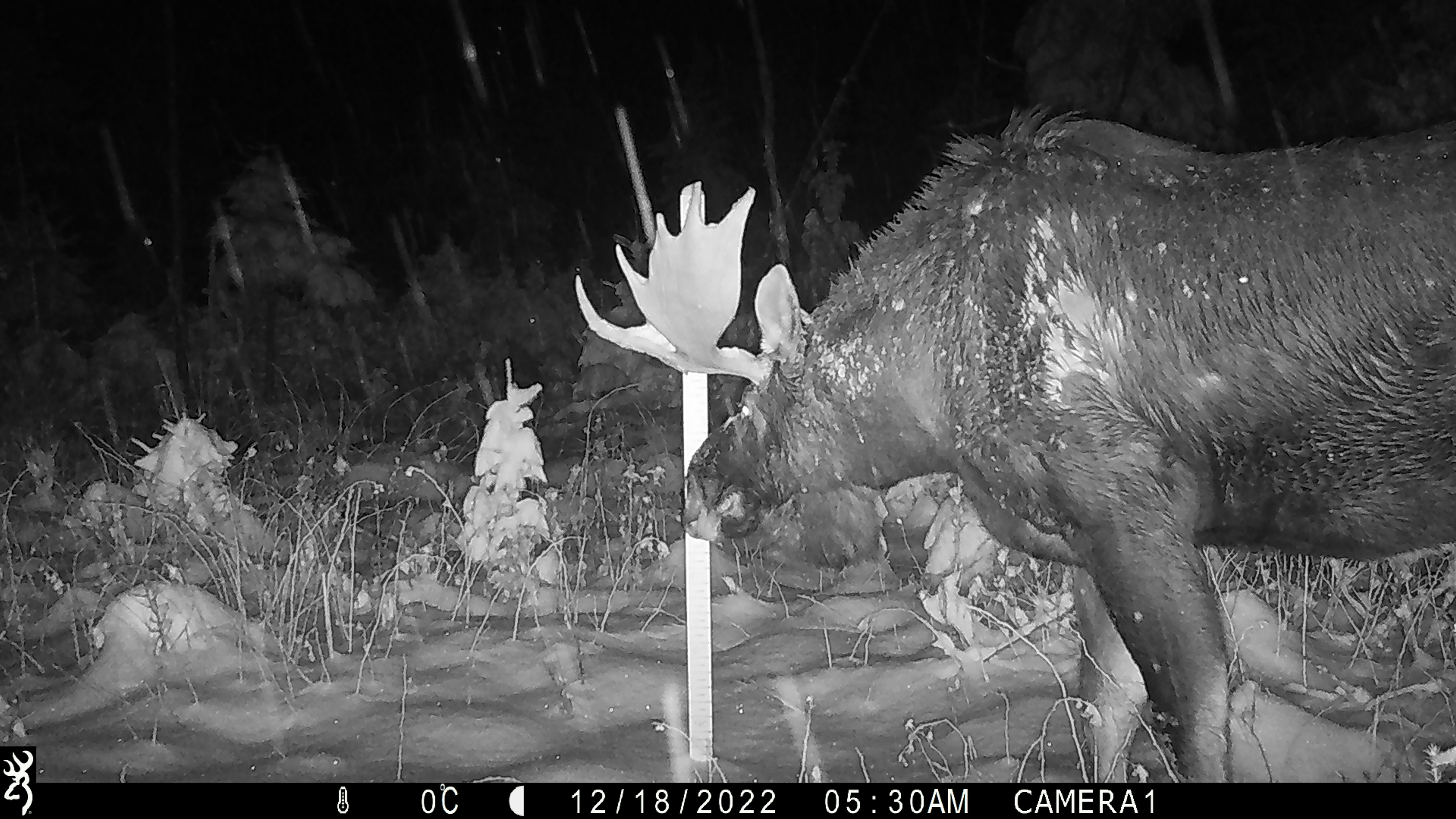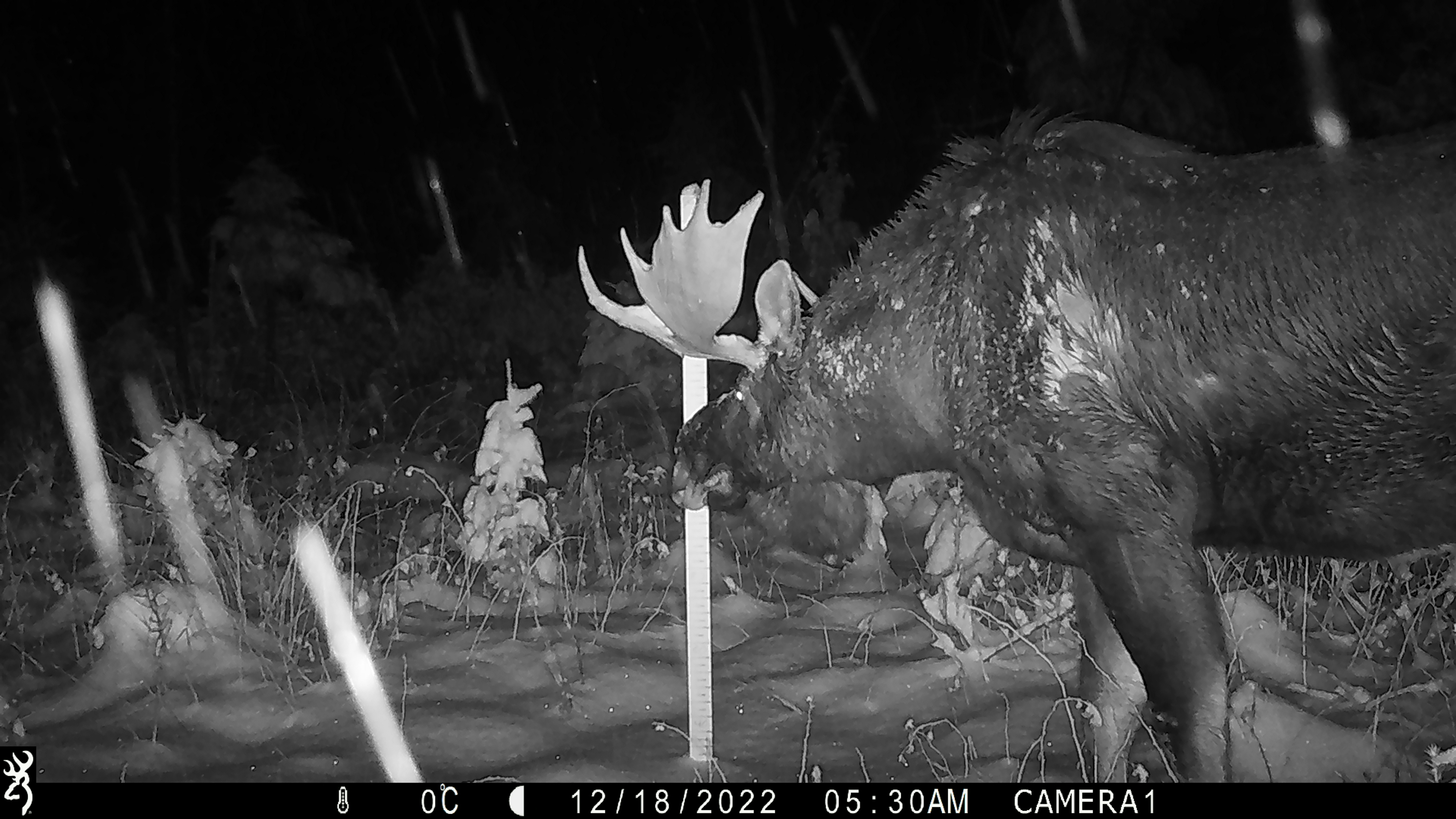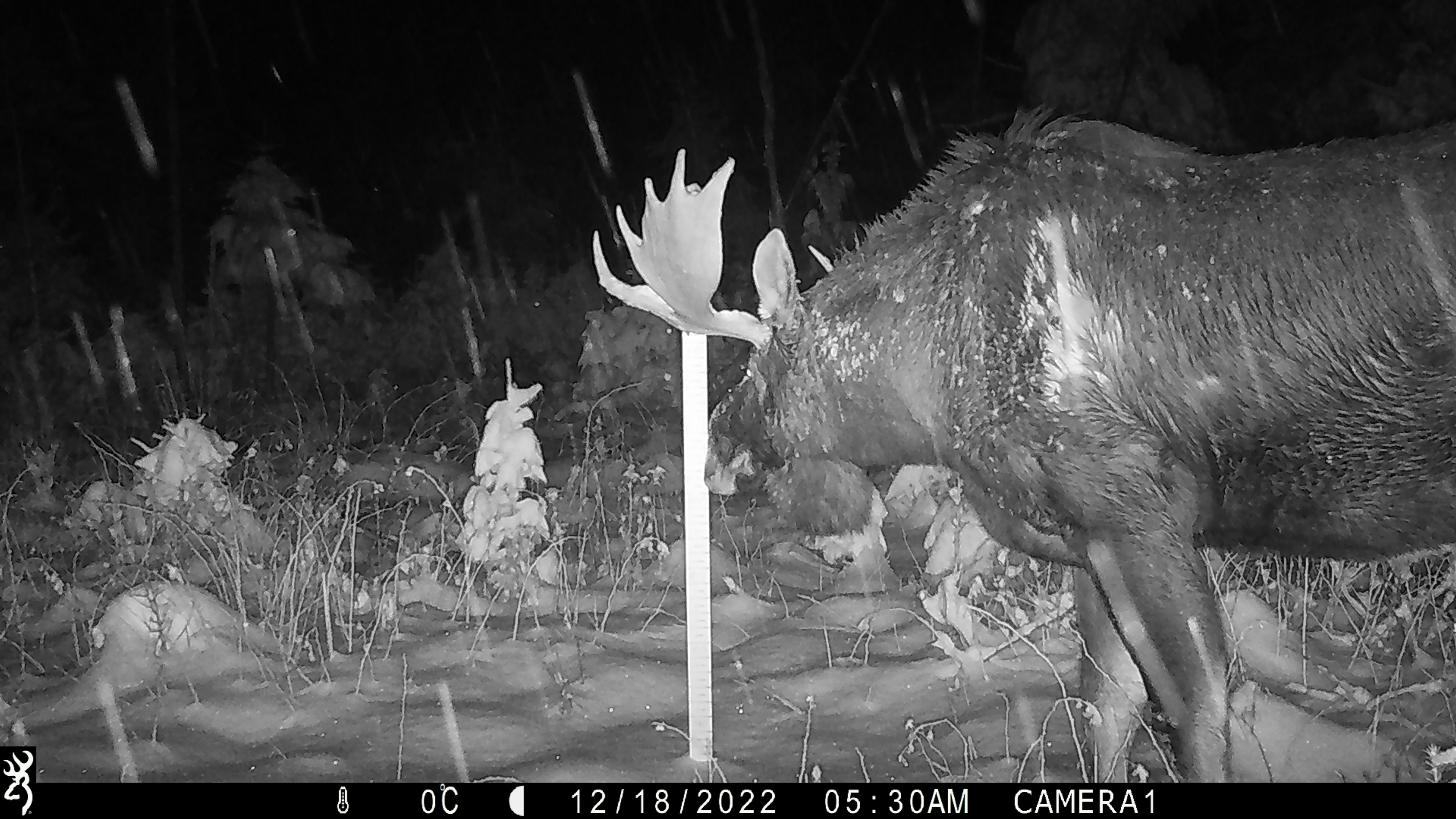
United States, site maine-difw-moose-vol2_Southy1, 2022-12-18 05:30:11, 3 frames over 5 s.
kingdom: Animalia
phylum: Chordata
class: Mammalia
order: Artiodactyla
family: Cervidae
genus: Alces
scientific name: Alces alces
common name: moose